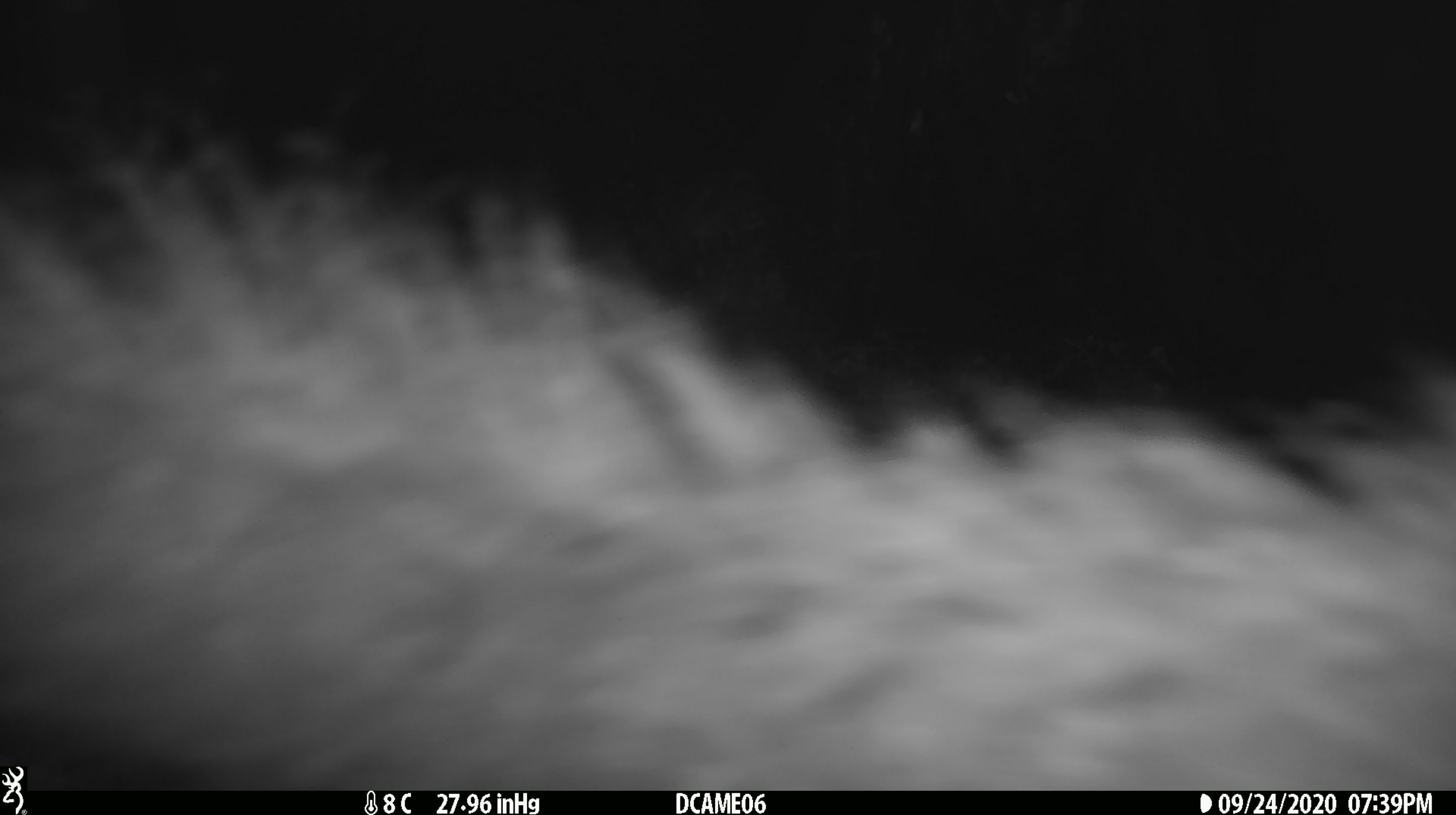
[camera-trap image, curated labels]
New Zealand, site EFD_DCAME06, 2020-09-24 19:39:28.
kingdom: Animalia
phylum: Chordata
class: Mammalia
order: Diprotodontia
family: Phalangeridae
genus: Trichosurus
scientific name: Trichosurus vulpecula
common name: common brushtail possum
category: possum